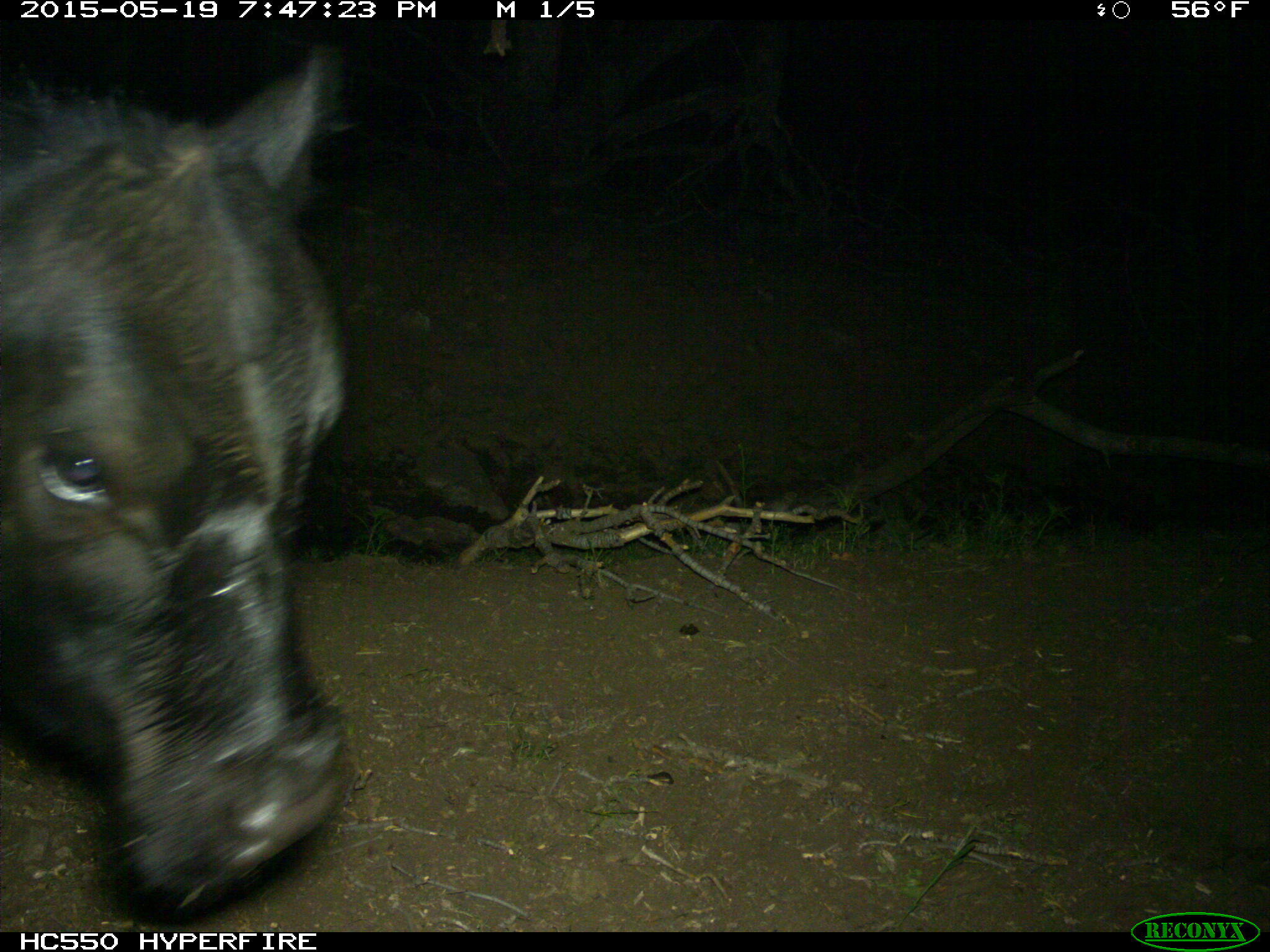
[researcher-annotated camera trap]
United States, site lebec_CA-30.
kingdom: Animalia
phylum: Chordata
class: Mammalia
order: Artiodactyla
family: Bovidae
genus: Bos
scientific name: Bos taurus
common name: domestic cow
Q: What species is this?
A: Bos taurus (domestic cow).